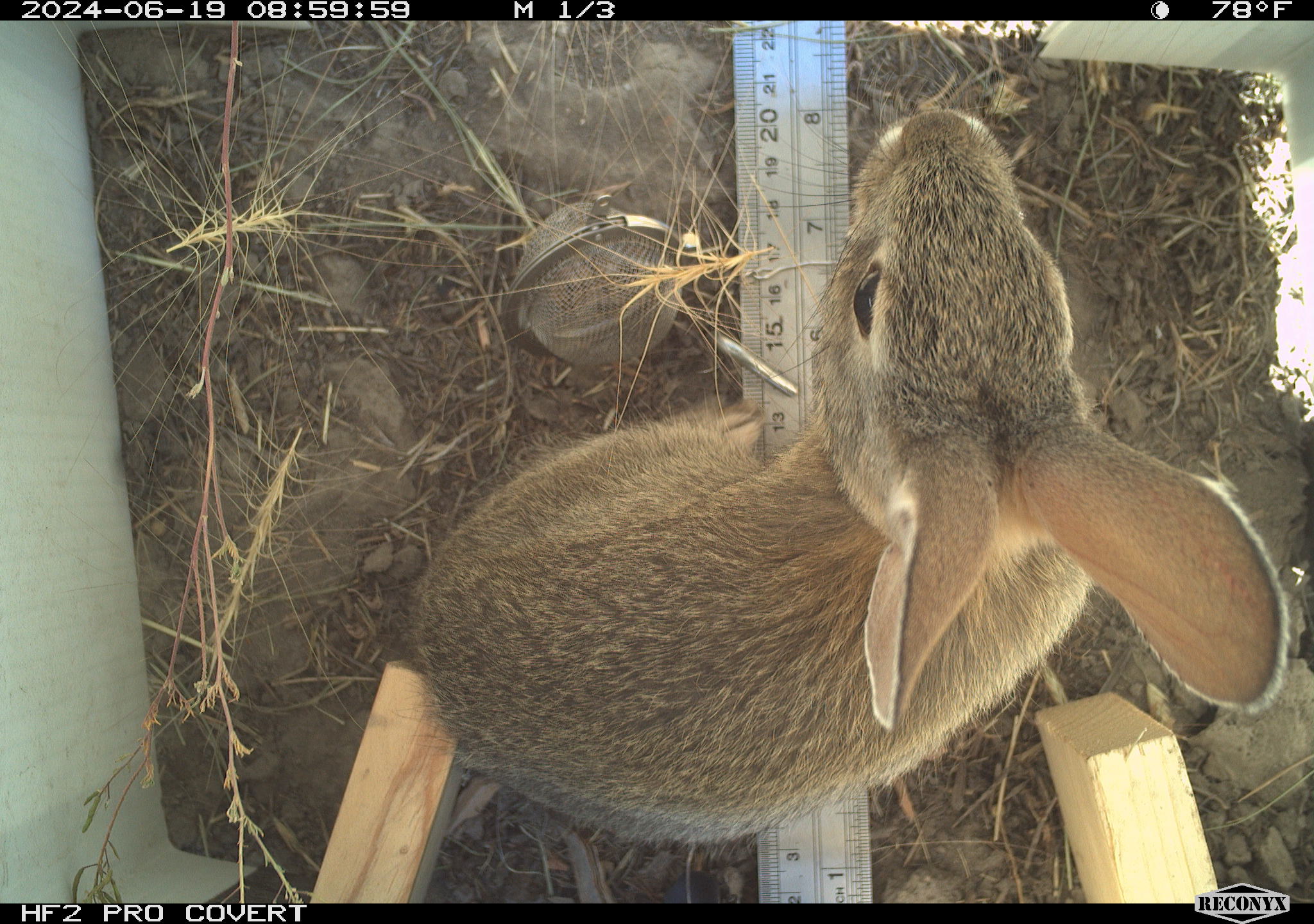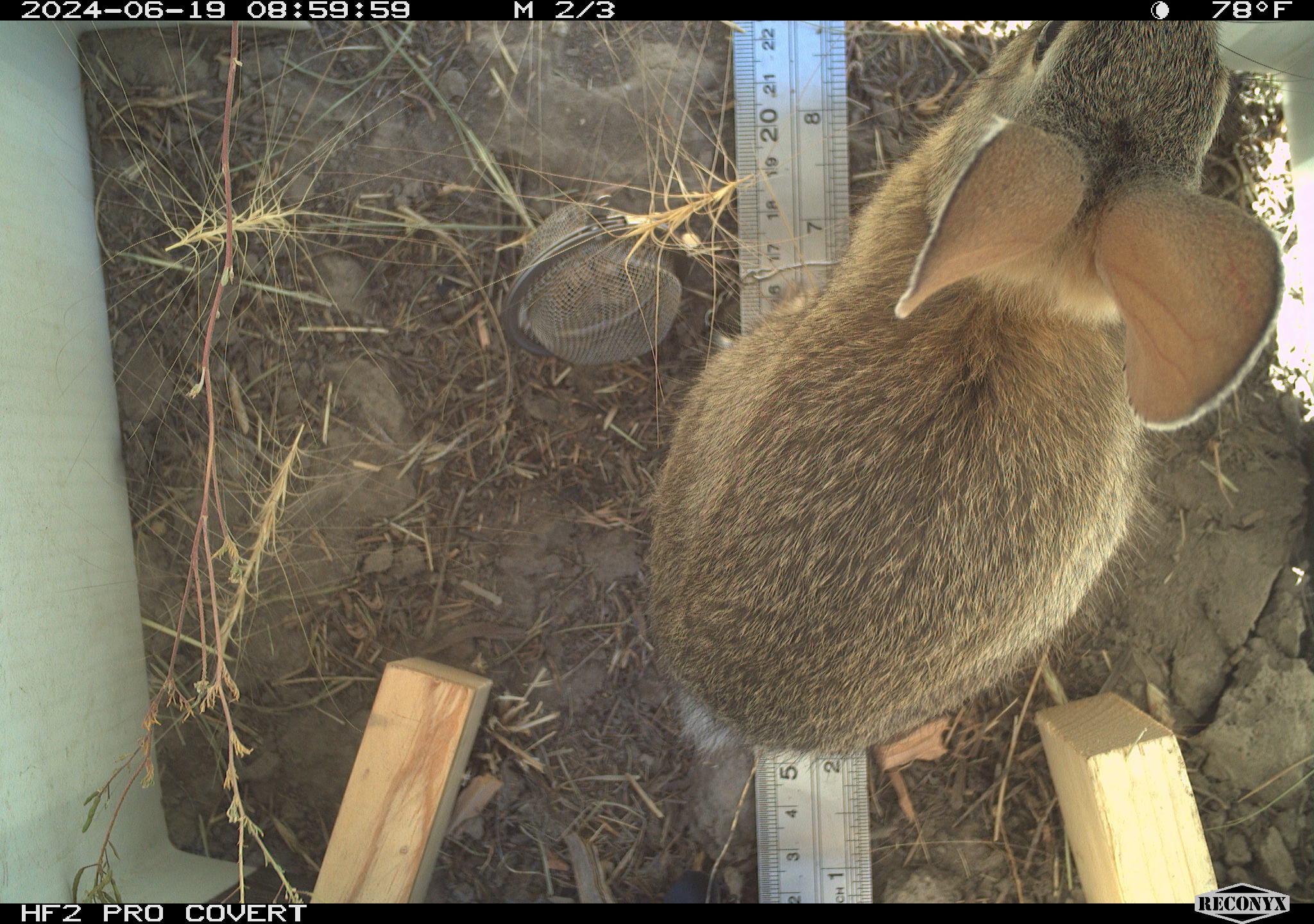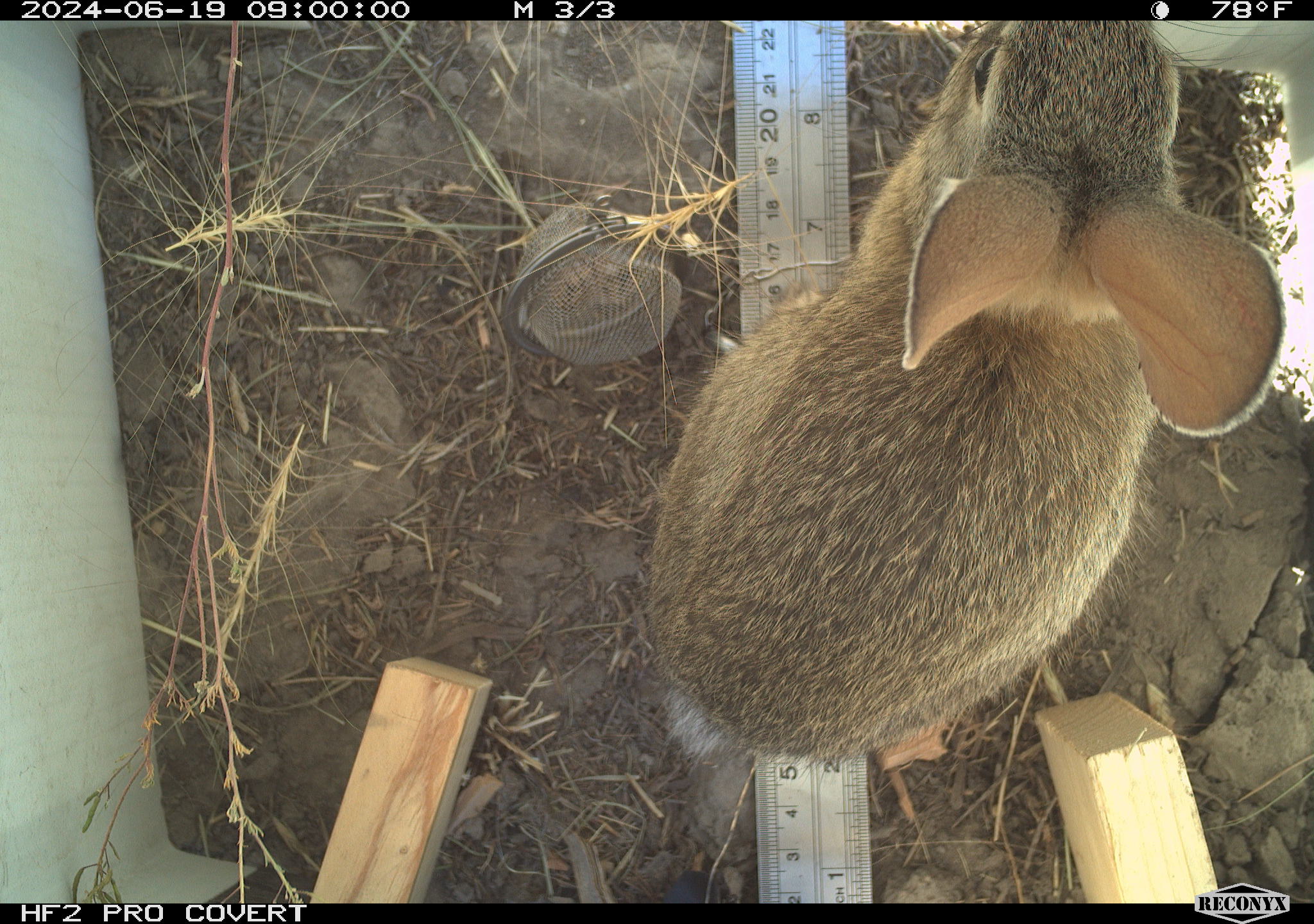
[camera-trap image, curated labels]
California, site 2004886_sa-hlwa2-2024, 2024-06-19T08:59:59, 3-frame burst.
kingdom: Animalia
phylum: Chordata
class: Mammalia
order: Lagomorpha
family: Leporidae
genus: Sylvilagus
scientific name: Sylvilagus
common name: cottontail rabbits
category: sylvilagus species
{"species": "sylvilagus species (cottontail rabbits) (Sylvilagus)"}